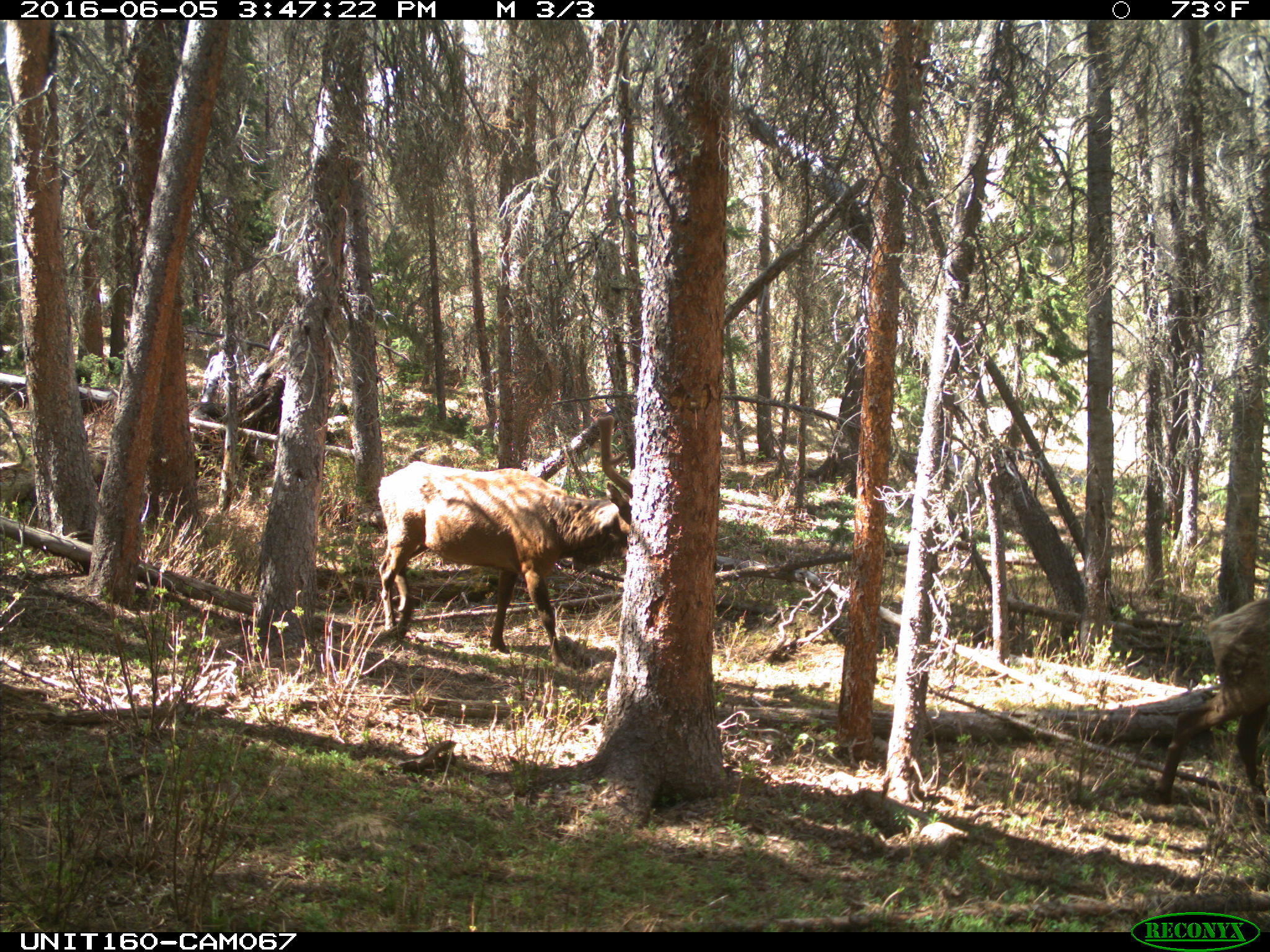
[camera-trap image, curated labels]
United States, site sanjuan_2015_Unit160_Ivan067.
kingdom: Animalia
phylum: Chordata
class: Mammalia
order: Artiodactyla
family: Cervidae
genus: Cervus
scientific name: Cervus elaphus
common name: red deer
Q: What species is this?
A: Cervus elaphus (red deer).